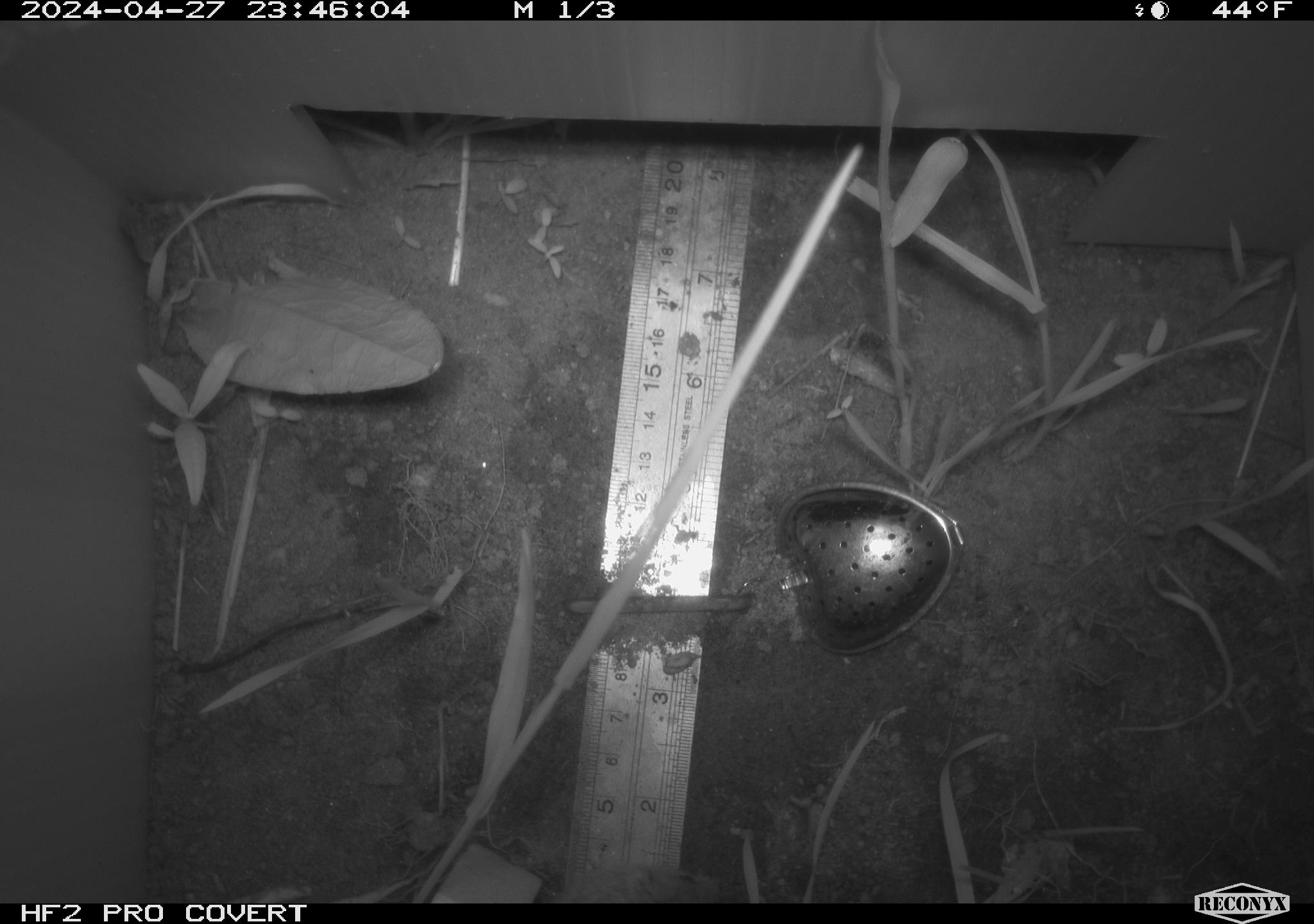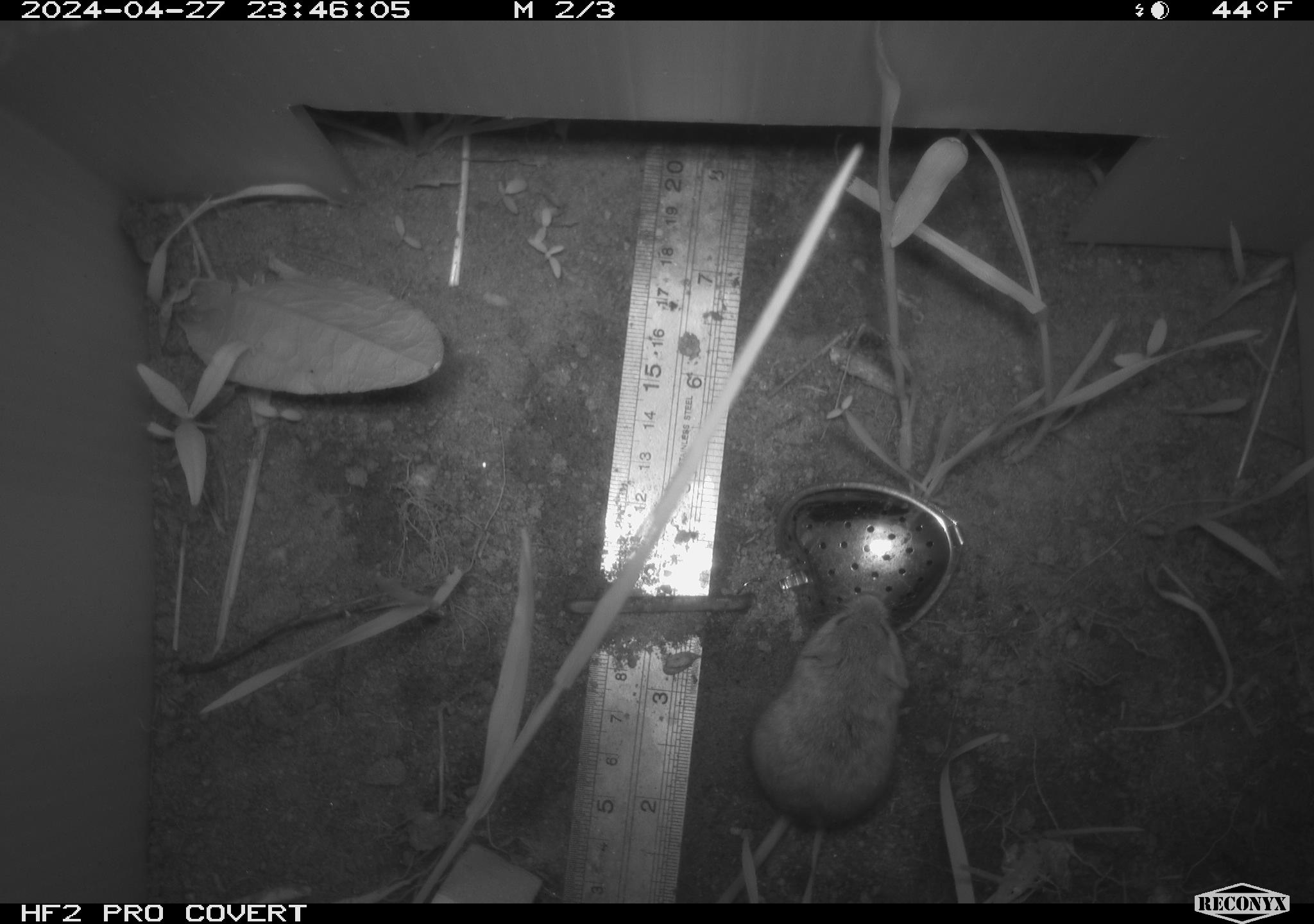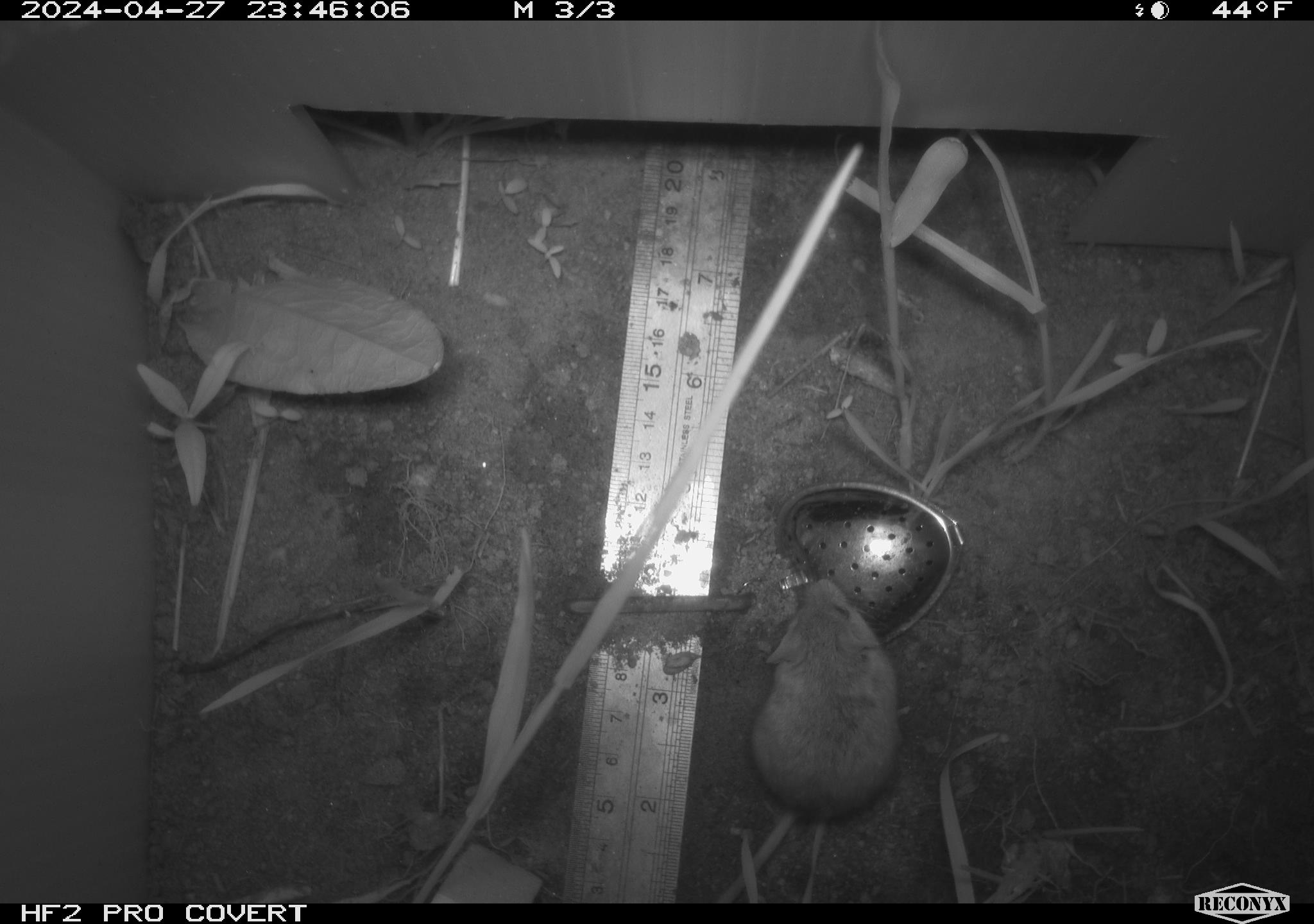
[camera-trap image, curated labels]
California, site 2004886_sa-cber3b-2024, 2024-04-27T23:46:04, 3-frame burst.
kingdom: Animalia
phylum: Chordata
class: Mammalia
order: Rodentia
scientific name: Rodentia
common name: mouse species